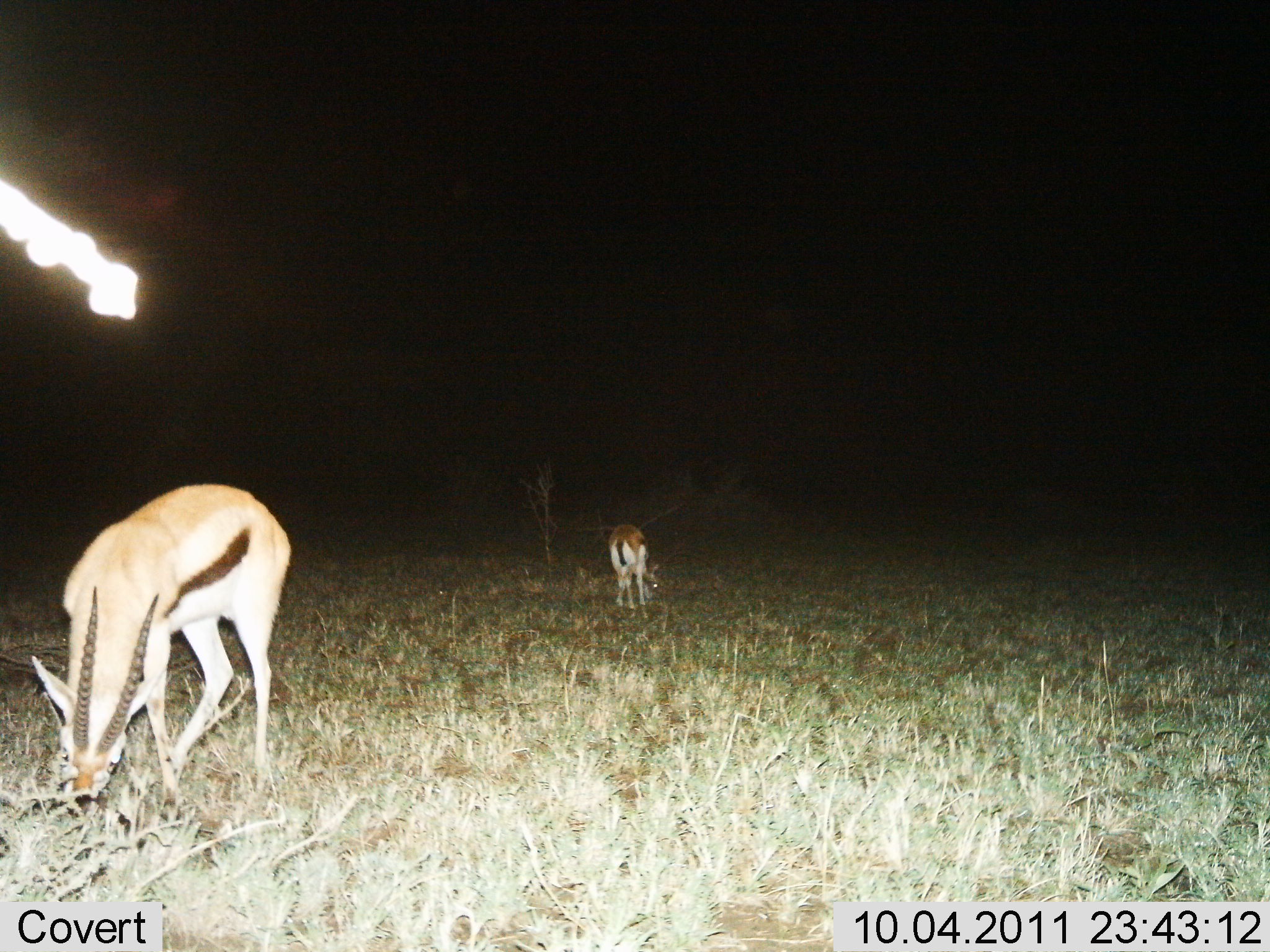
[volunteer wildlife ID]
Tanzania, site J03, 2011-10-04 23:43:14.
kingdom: Animalia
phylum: Chordata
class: Mammalia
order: Artiodactyla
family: Bovidae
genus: Eudorcas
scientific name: Eudorcas thomsonii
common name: thomson's gazelle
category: gazellethomsons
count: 2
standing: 43%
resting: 0%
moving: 0%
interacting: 0%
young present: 0%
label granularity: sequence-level